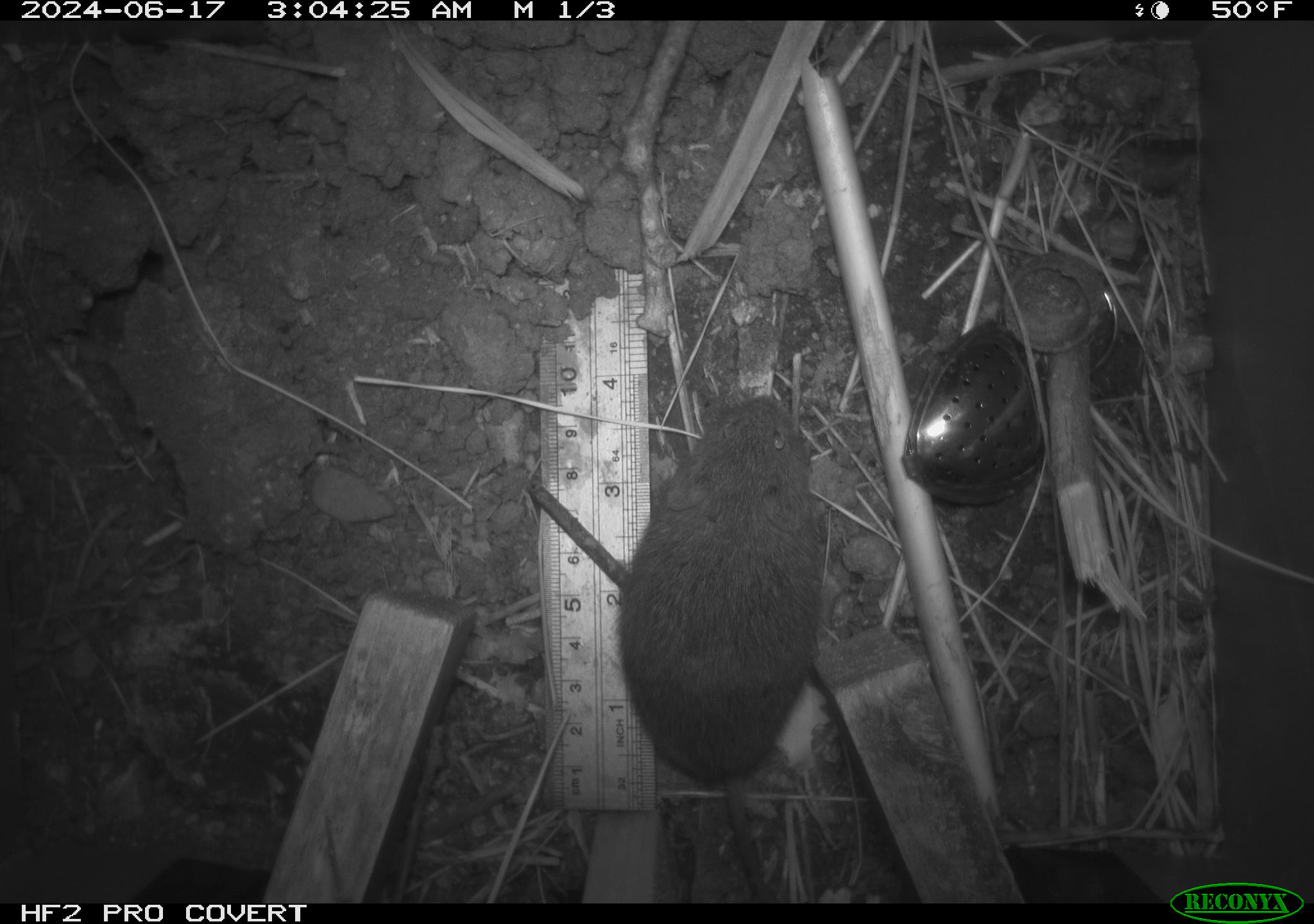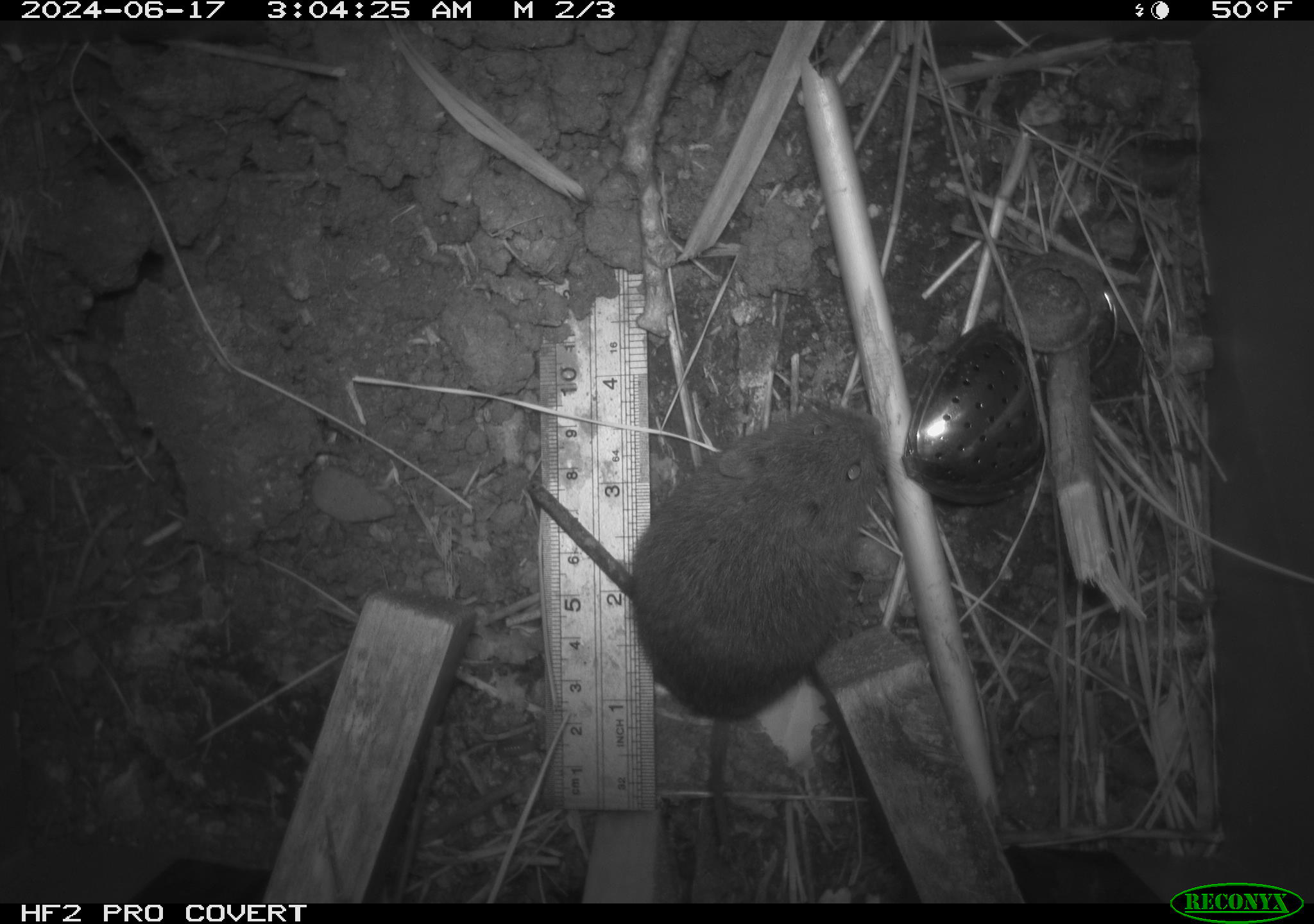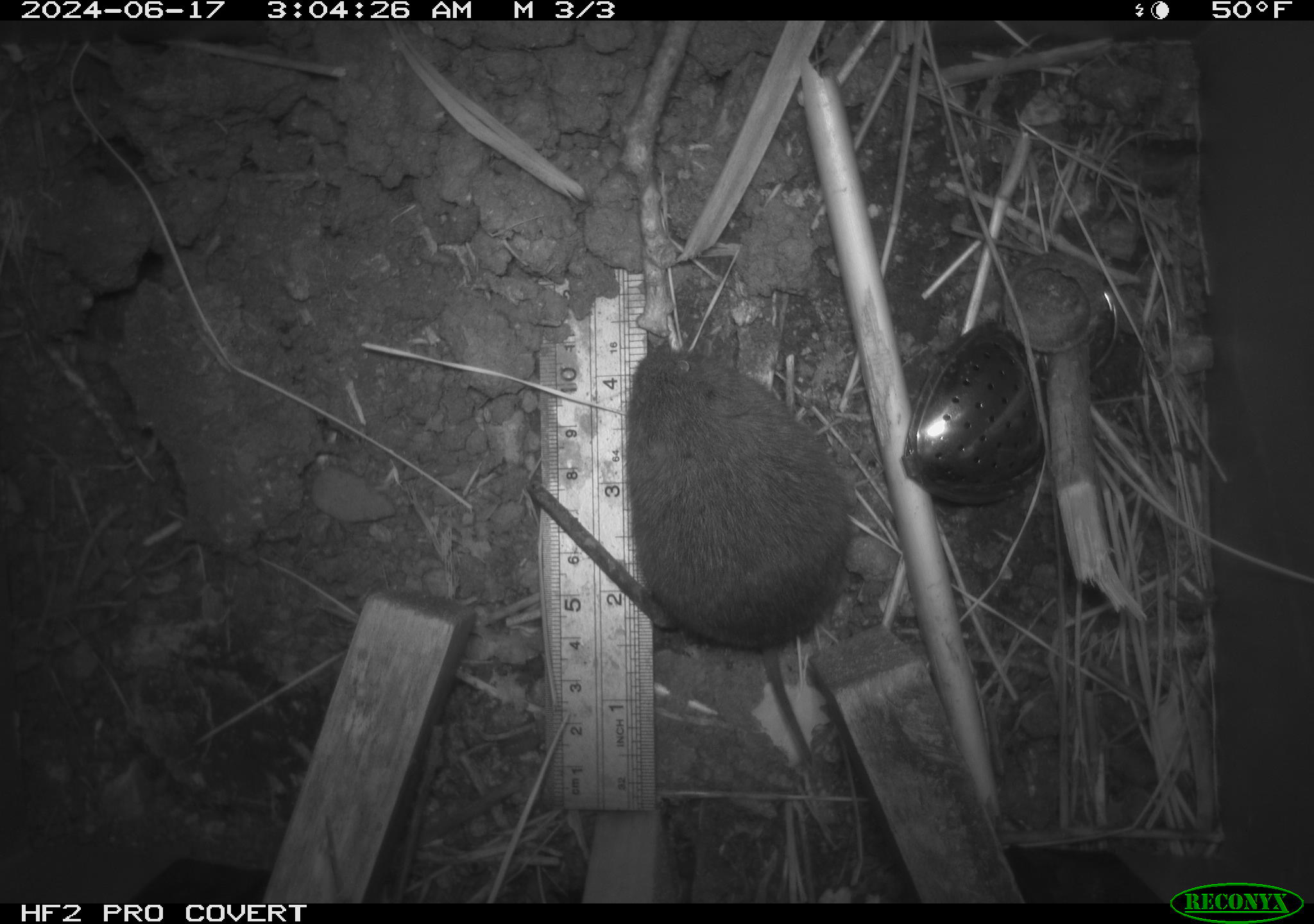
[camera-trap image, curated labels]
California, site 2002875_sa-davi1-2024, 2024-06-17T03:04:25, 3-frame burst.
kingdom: Animalia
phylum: Chordata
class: Mammalia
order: Rodentia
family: Cricetidae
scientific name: Arvicolinae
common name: voles, lemmings, and muskrats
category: arvicolinae subfamily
Arvicolinae subfamily (voles, lemmings, and muskrats) (Arvicolinae).